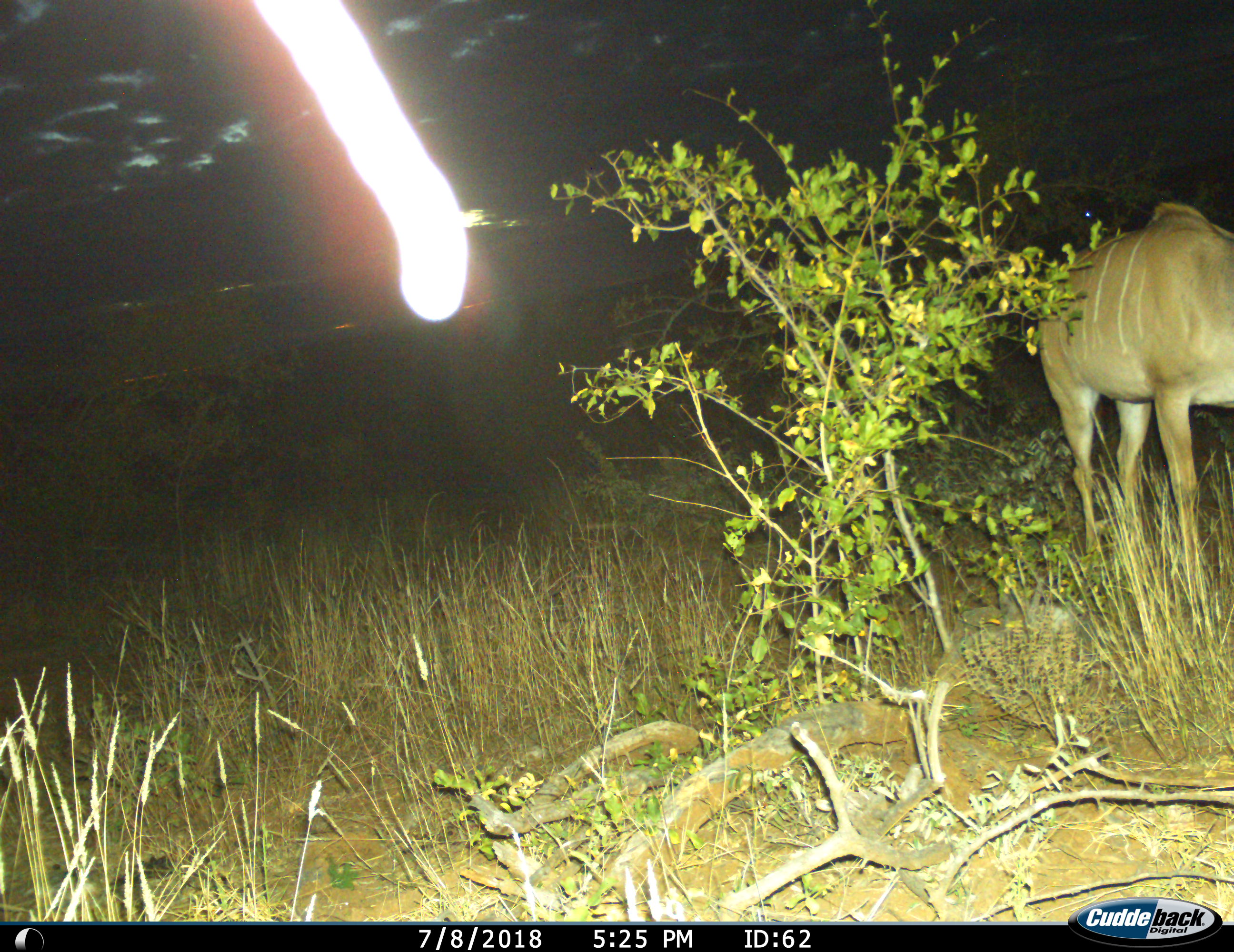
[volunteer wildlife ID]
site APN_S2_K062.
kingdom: Animalia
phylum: Chordata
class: Mammalia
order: Artiodactyla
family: Bovidae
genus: Tragelaphus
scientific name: Tragelaphus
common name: kudu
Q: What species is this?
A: Kudu (Tragelaphus).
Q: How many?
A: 1.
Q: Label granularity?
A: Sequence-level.